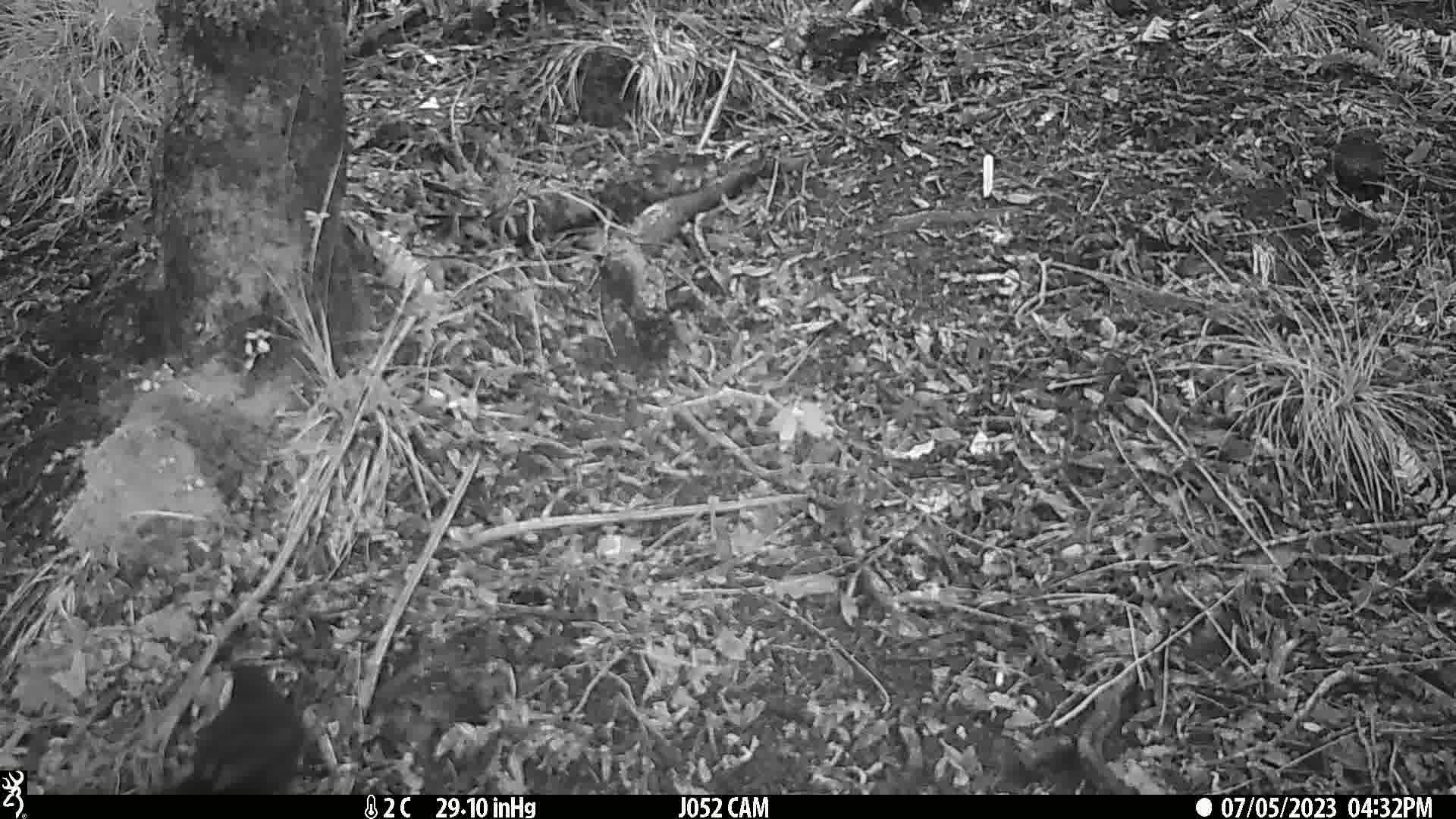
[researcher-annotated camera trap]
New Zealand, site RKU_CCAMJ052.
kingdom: Animalia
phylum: Chordata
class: Aves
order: Passeriformes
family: Turdidae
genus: Turdus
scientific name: Turdus merula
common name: eurasian blackbird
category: blackbird